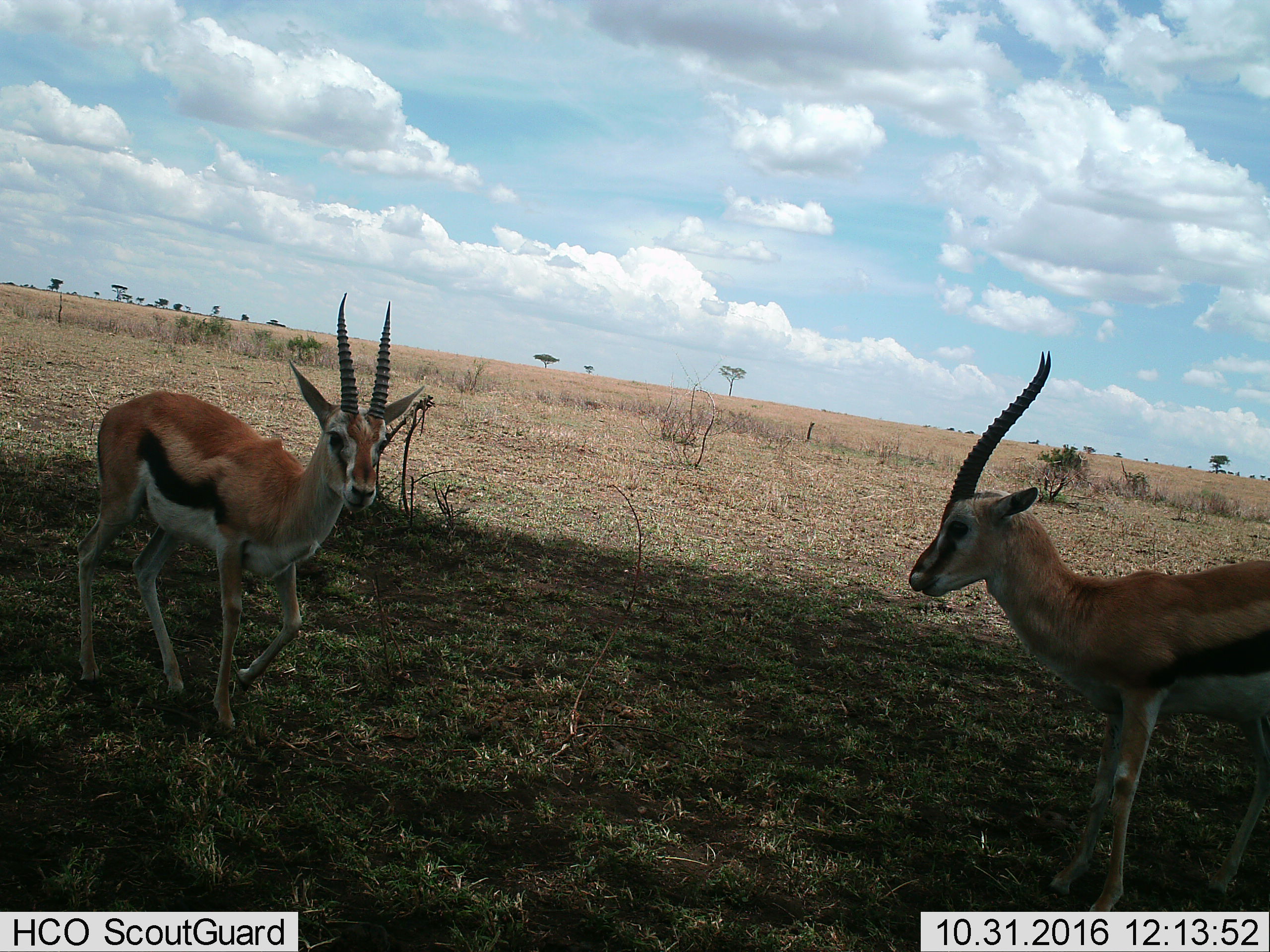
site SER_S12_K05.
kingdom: Animalia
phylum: Chordata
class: Mammalia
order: Artiodactyla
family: Bovidae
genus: Eudorcas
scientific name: Eudorcas thomsonii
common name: thomson's gazelle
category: gazellethomsons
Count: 2.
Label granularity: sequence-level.